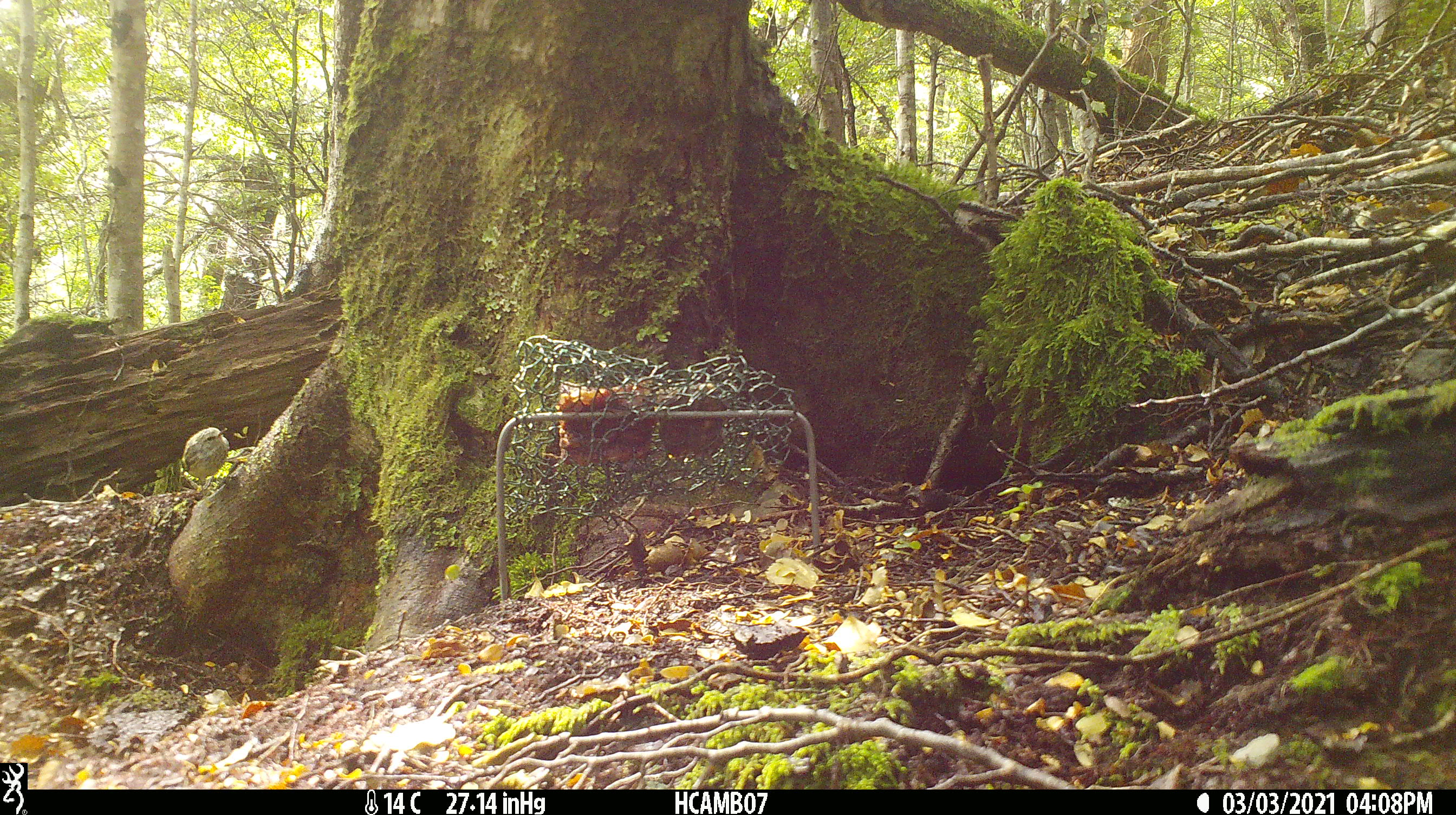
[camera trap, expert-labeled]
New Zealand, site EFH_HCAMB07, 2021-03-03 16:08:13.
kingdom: Animalia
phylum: Chordata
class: Aves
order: Passeriformes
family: Acanthisittidae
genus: Acanthisitta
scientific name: Acanthisitta chloris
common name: rifleman